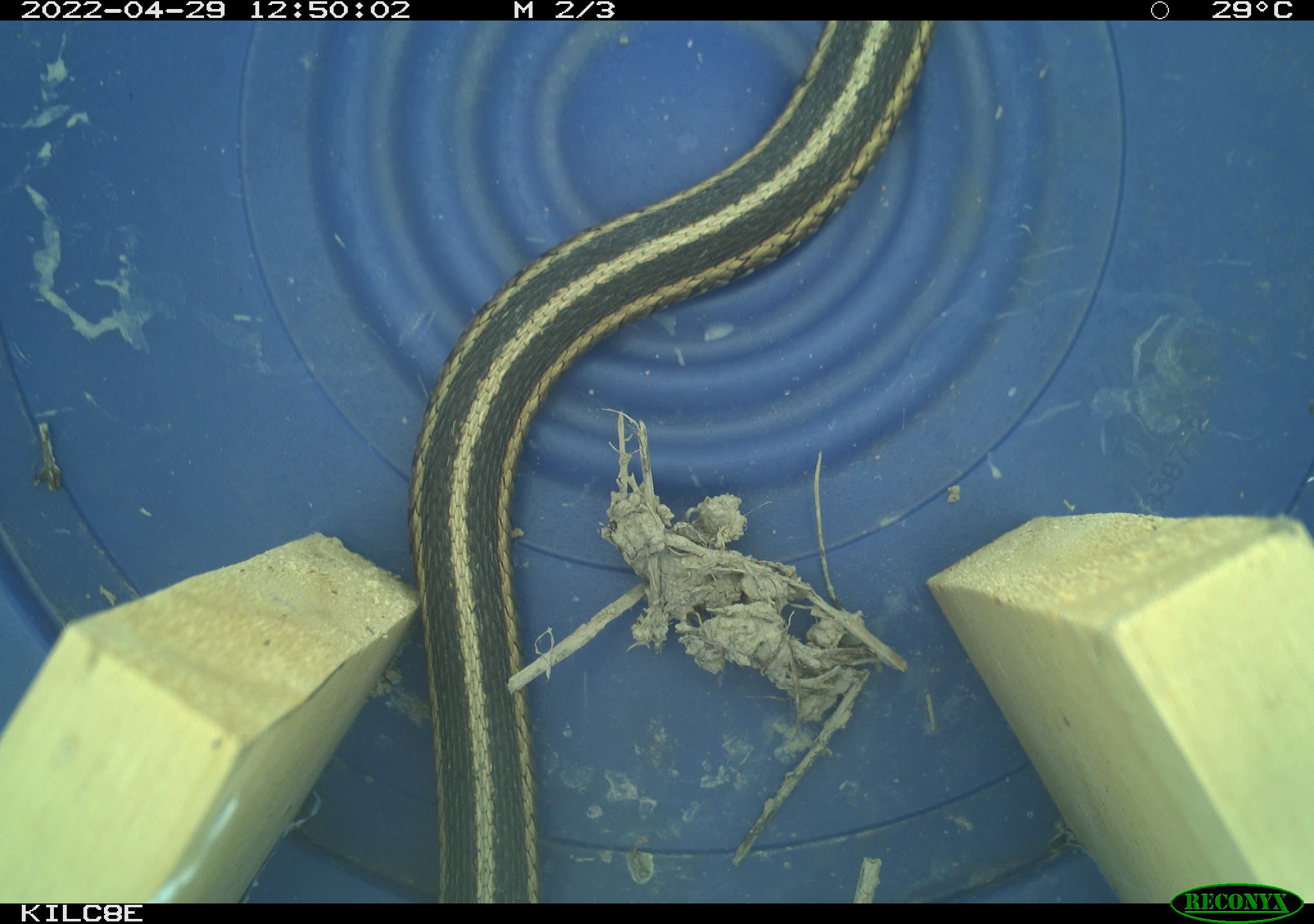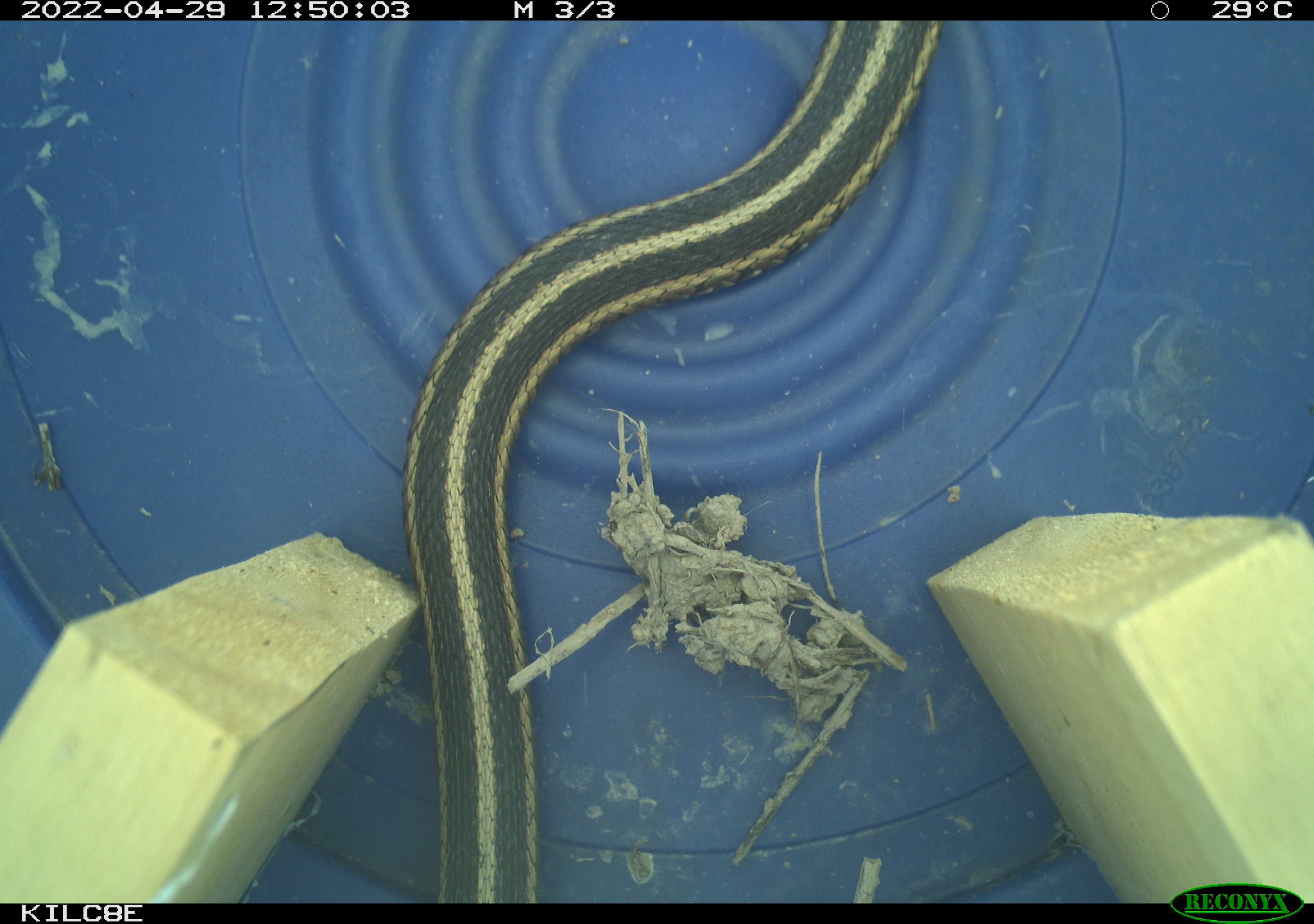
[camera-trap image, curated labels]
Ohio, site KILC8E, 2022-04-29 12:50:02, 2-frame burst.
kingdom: Animalia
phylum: Chordata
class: Reptilia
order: Squamata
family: Colubridae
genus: Thamnophis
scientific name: Thamnophis sirtalis sirtalis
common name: eastern gartersnake